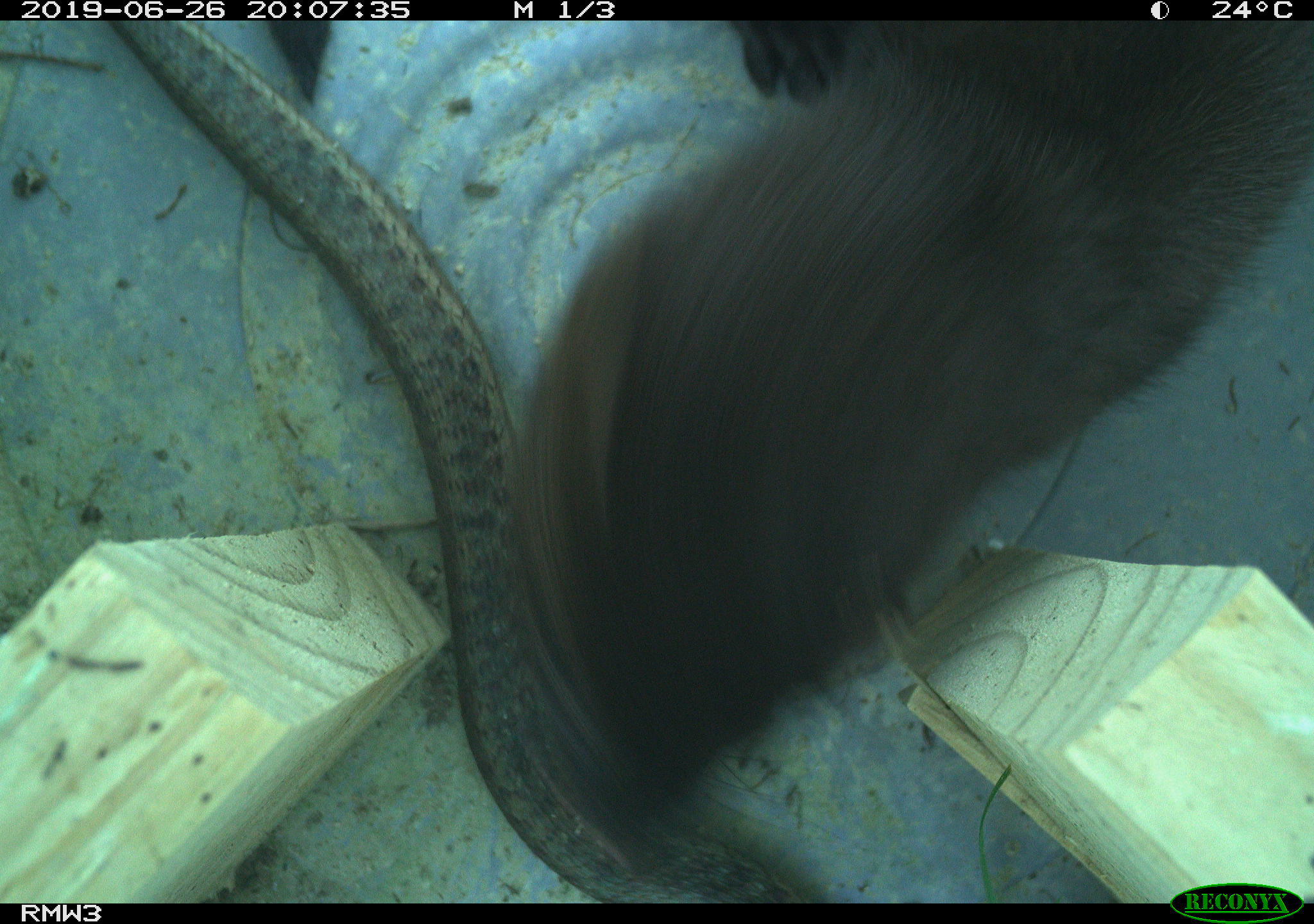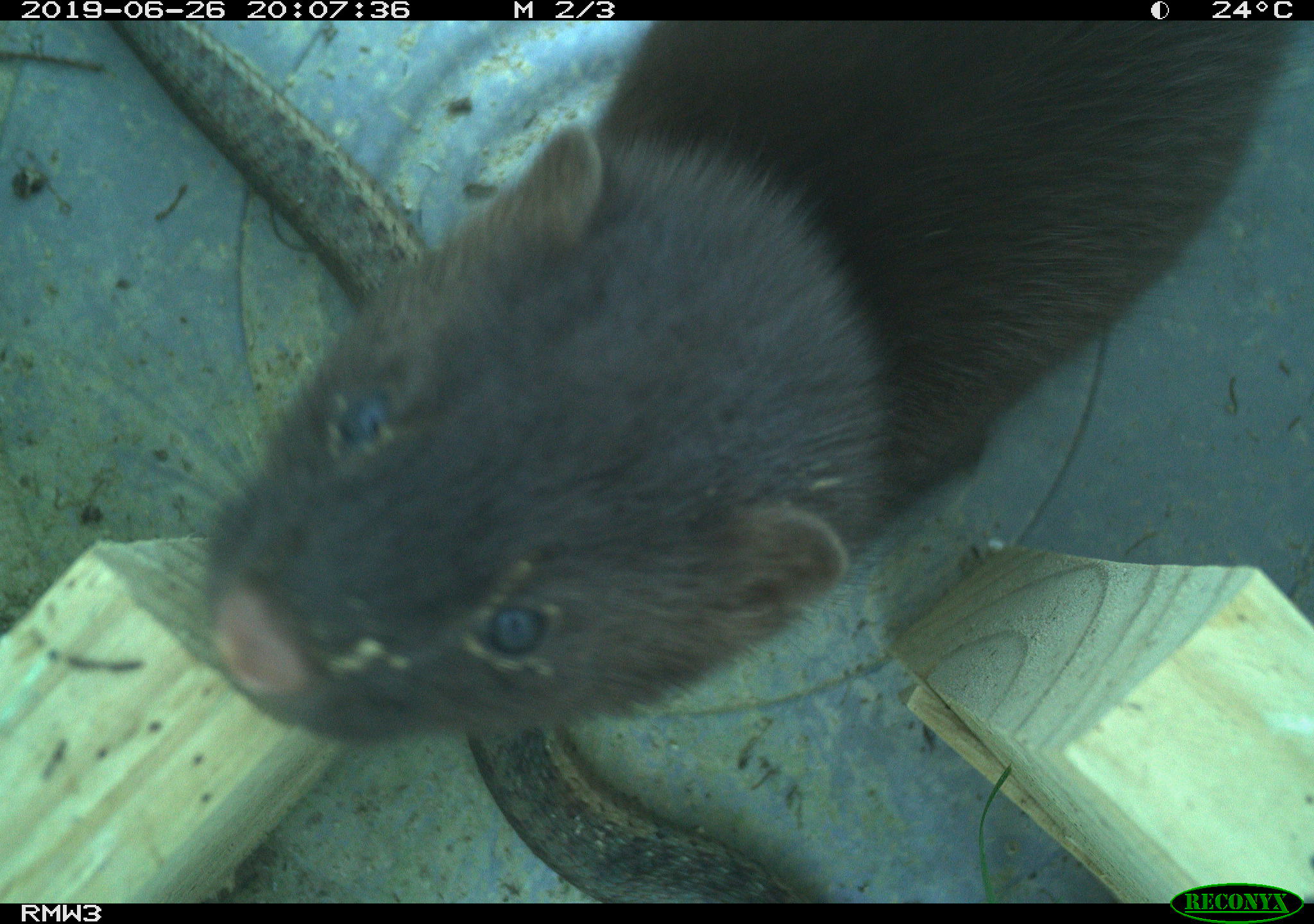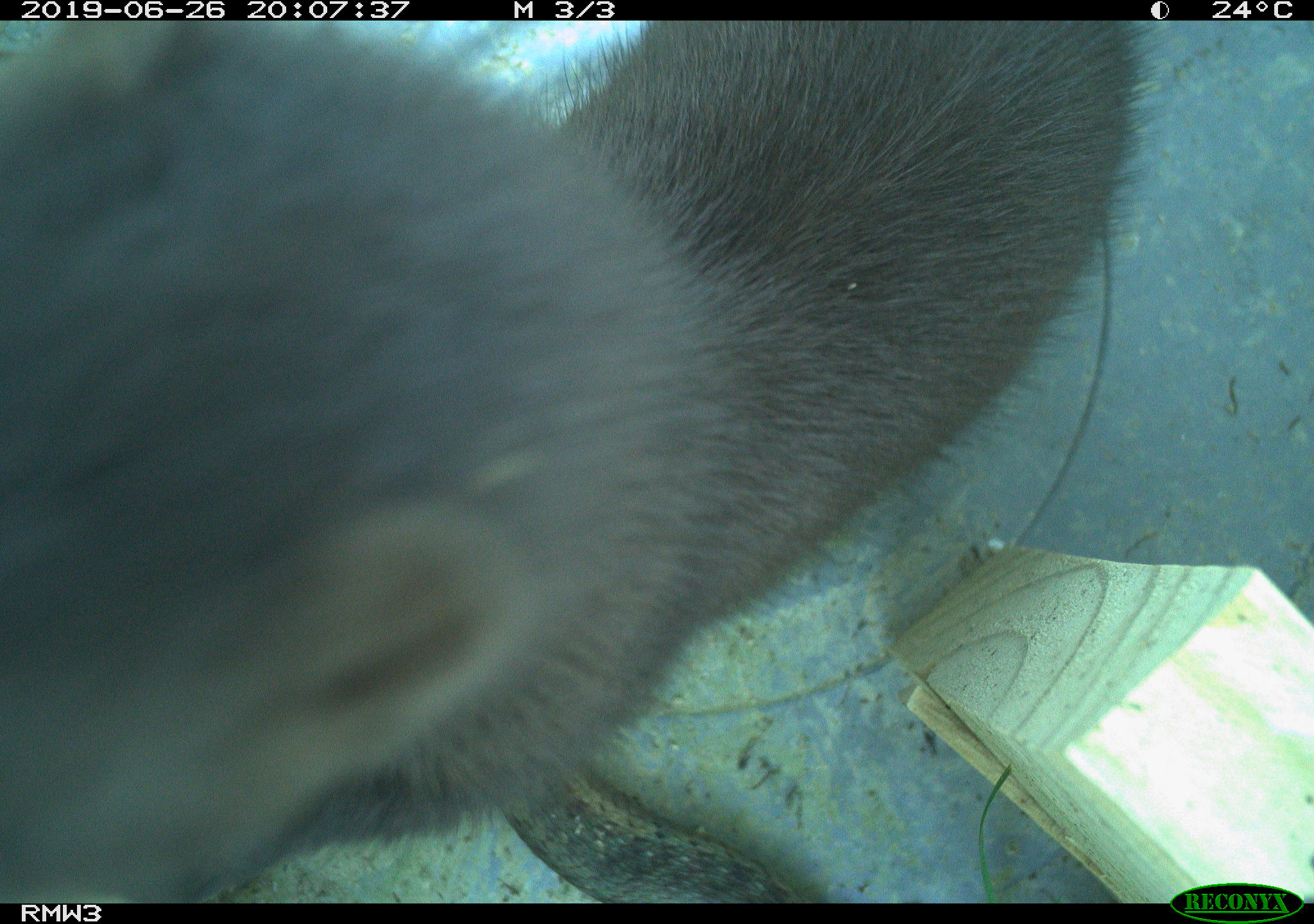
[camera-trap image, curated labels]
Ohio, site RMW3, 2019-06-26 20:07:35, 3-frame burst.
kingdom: Animalia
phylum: Chordata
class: Mammalia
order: Carnivora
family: Mustelidae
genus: Neogale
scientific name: Neogale vison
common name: american mink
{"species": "american mink (Neogale vison)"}